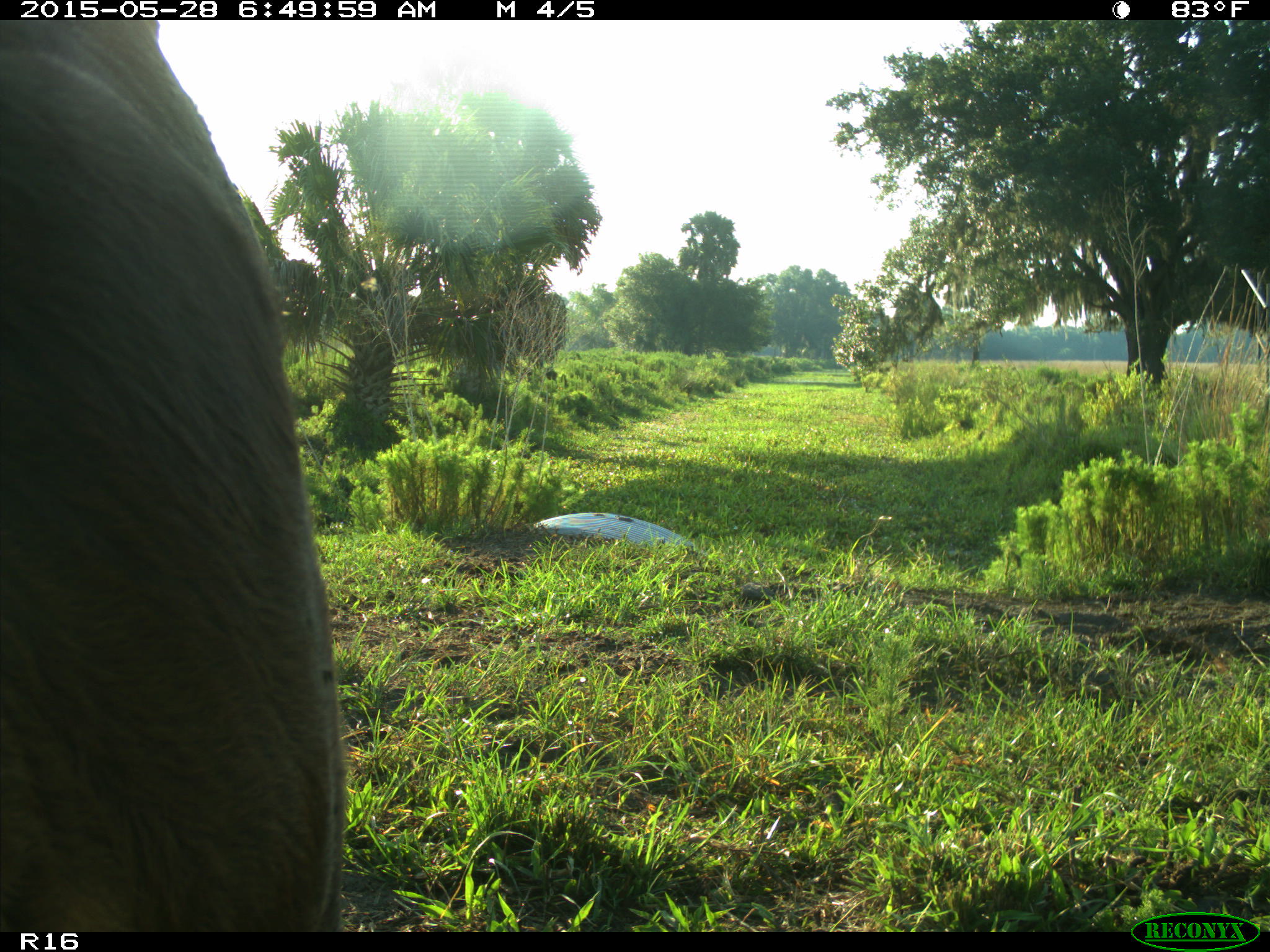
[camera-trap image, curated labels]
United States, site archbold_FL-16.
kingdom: Animalia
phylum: Chordata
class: Mammalia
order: Artiodactyla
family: Bovidae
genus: Bos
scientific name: Bos taurus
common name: domestic cow